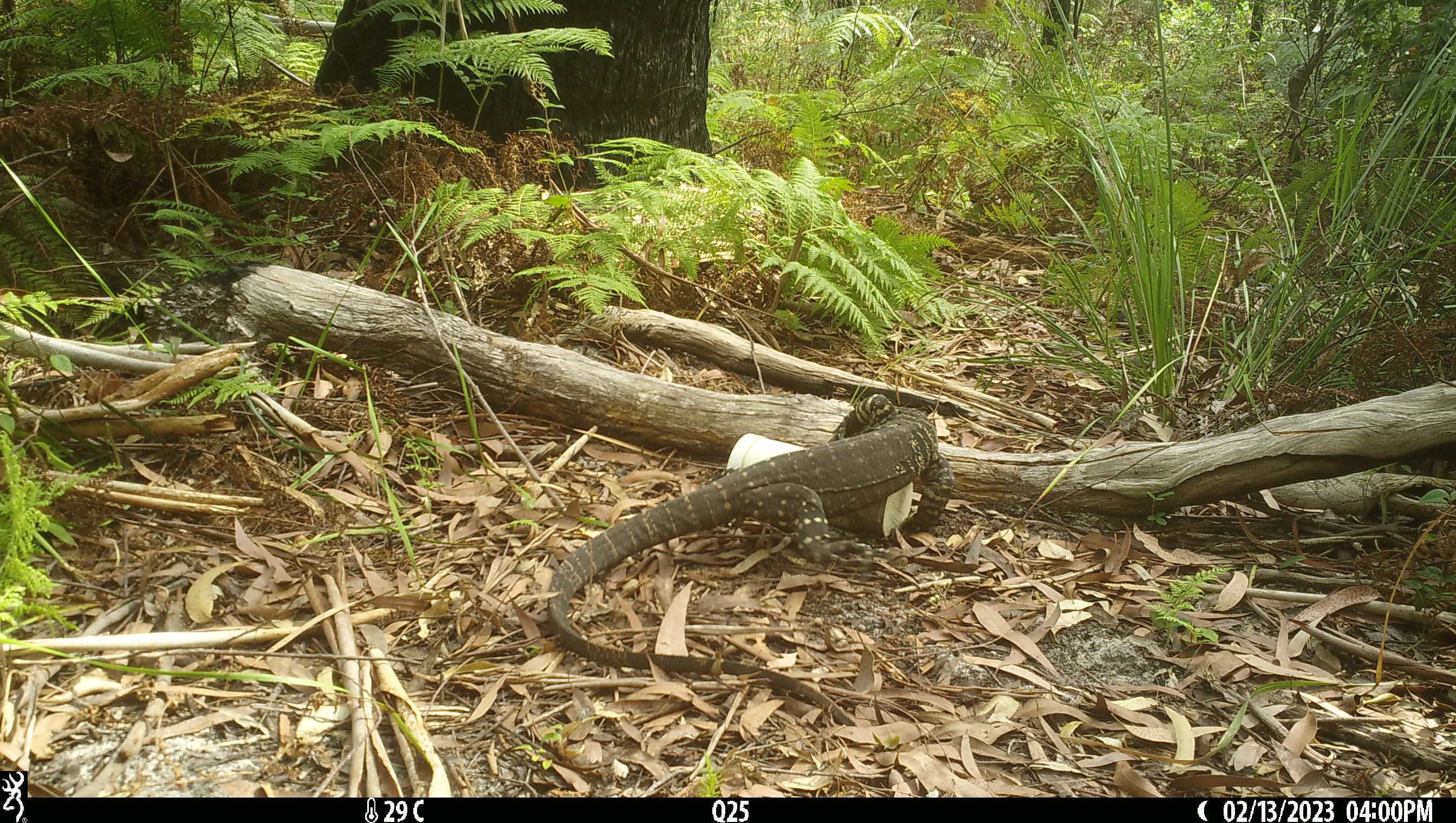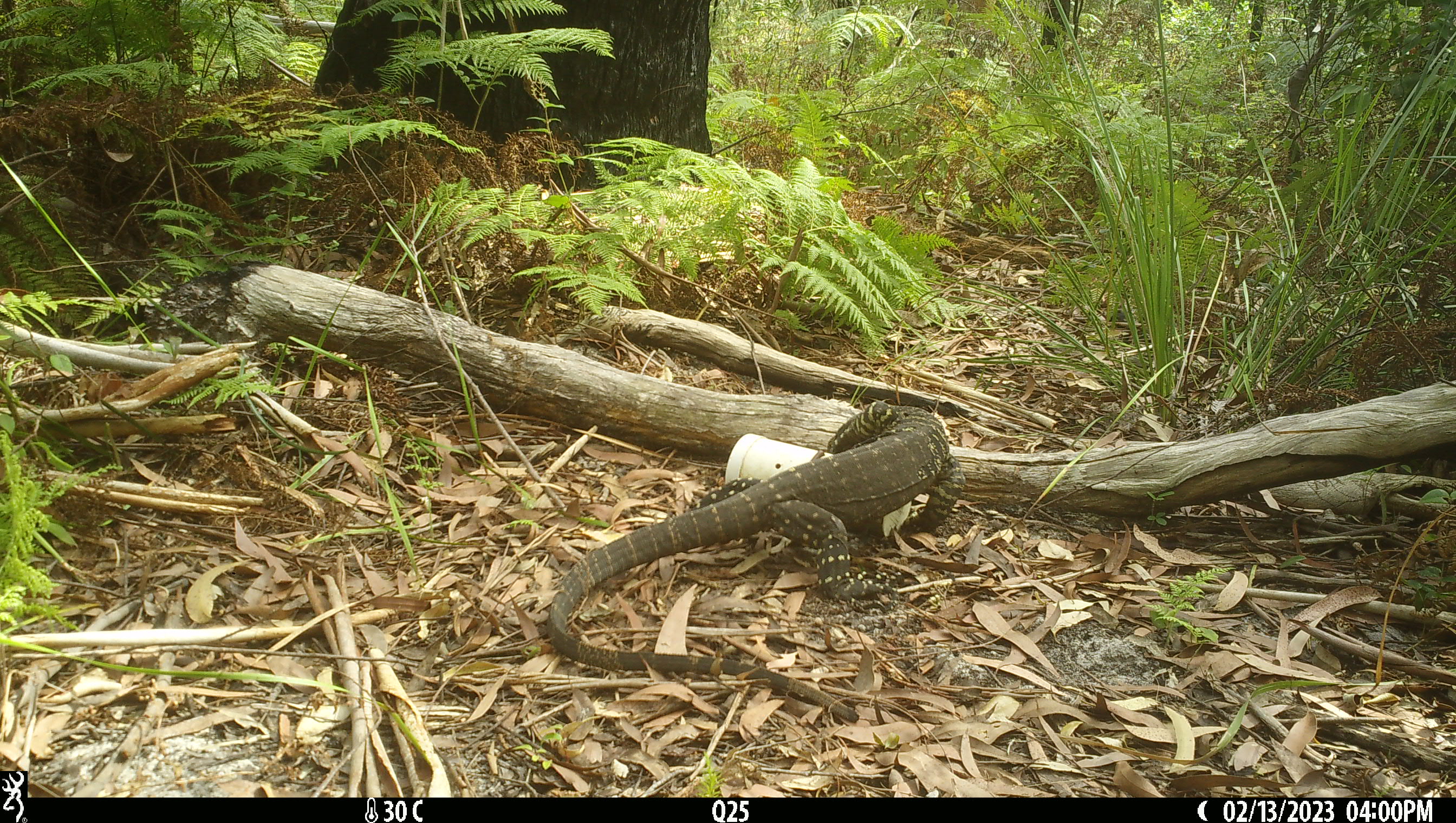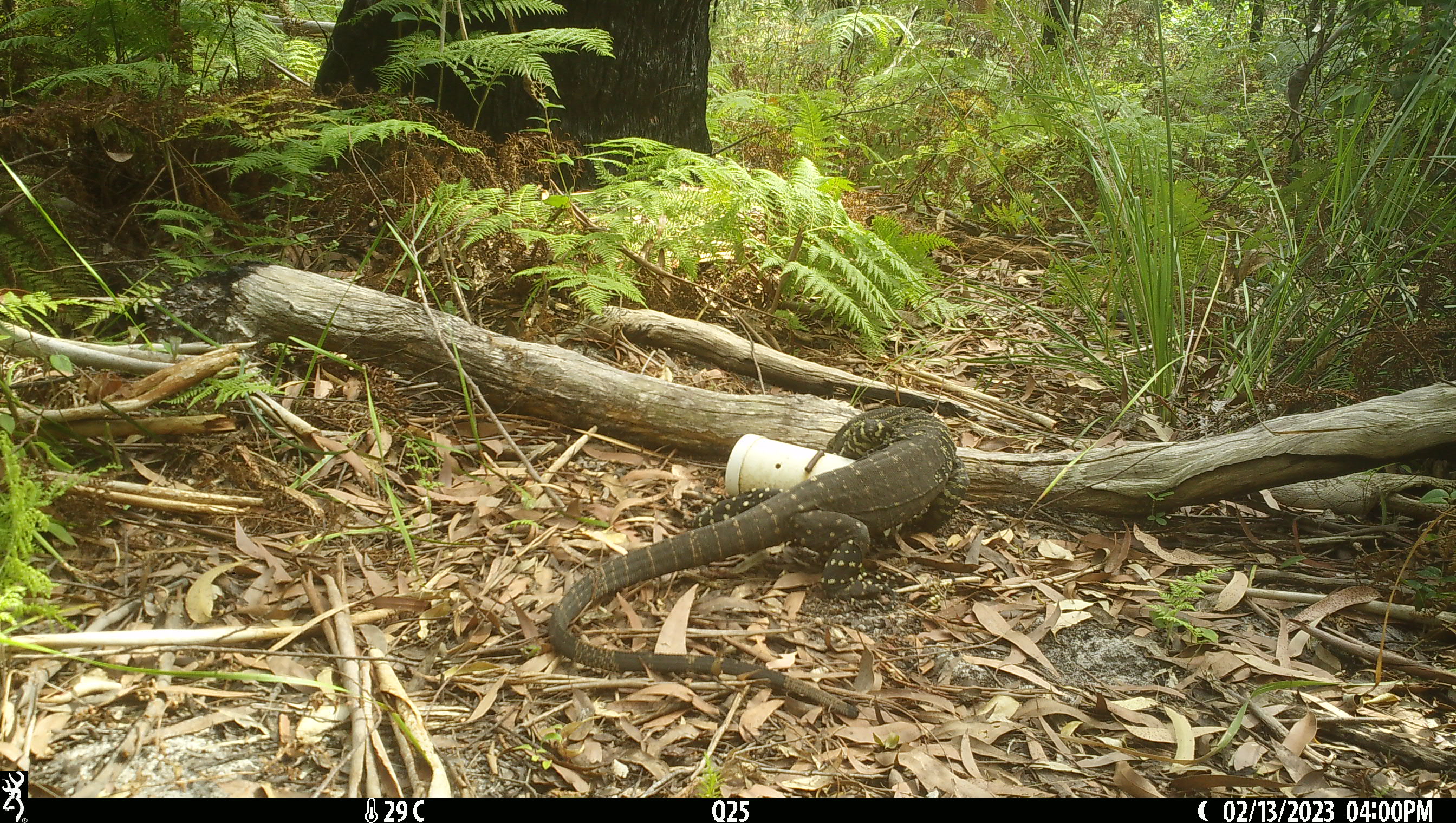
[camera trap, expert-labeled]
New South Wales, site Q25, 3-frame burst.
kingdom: Animalia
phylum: Chordata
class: Reptilia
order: Squamata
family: Varanidae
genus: Varanus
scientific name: Varanus varius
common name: lace monitor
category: goanna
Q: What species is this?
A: Goanna (lace monitor) (Varanus varius).